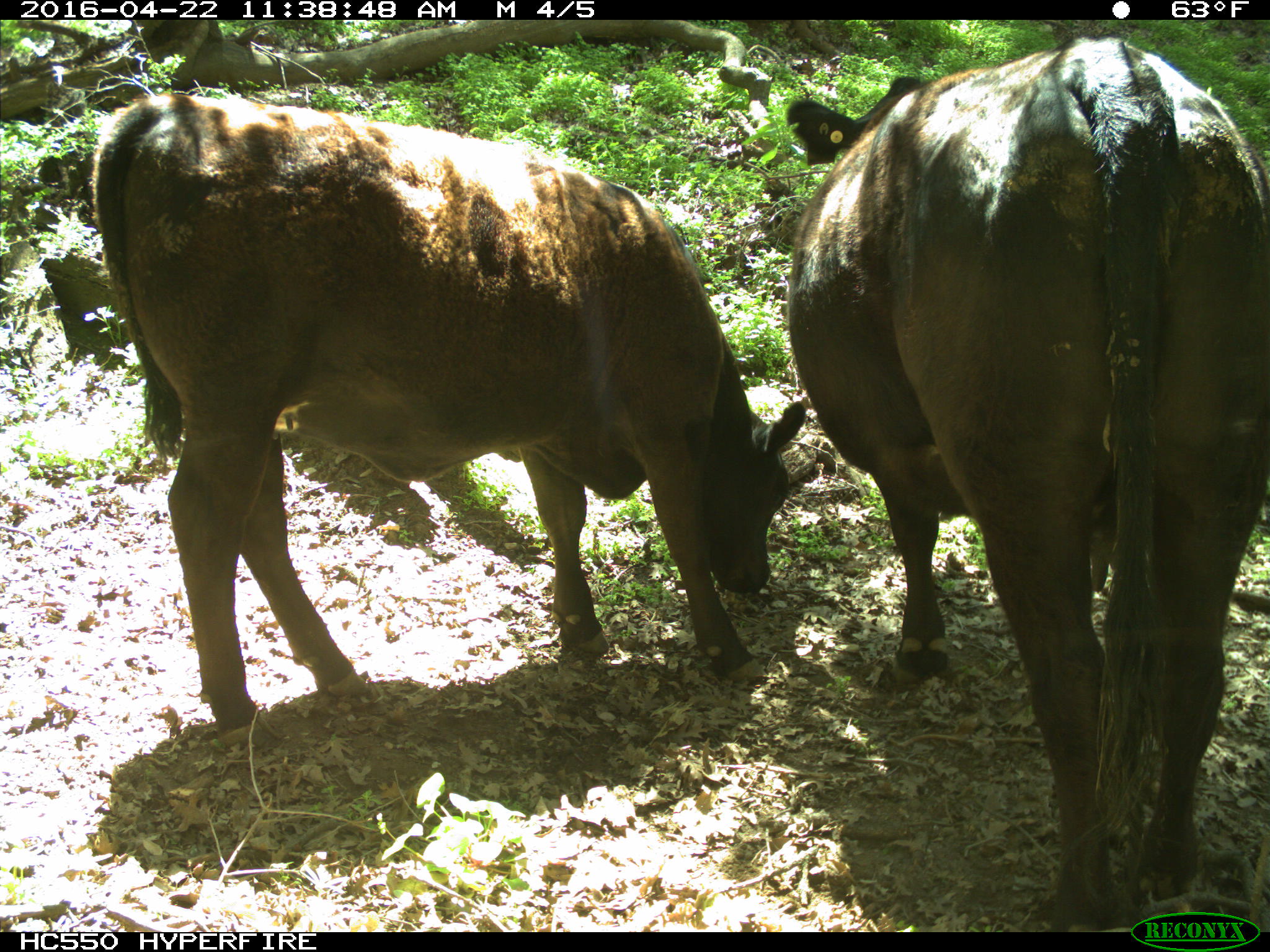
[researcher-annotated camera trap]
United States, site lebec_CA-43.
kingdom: Animalia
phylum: Chordata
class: Mammalia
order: Artiodactyla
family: Bovidae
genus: Bos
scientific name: Bos taurus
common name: domestic cow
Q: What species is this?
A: Bos taurus (domestic cow).